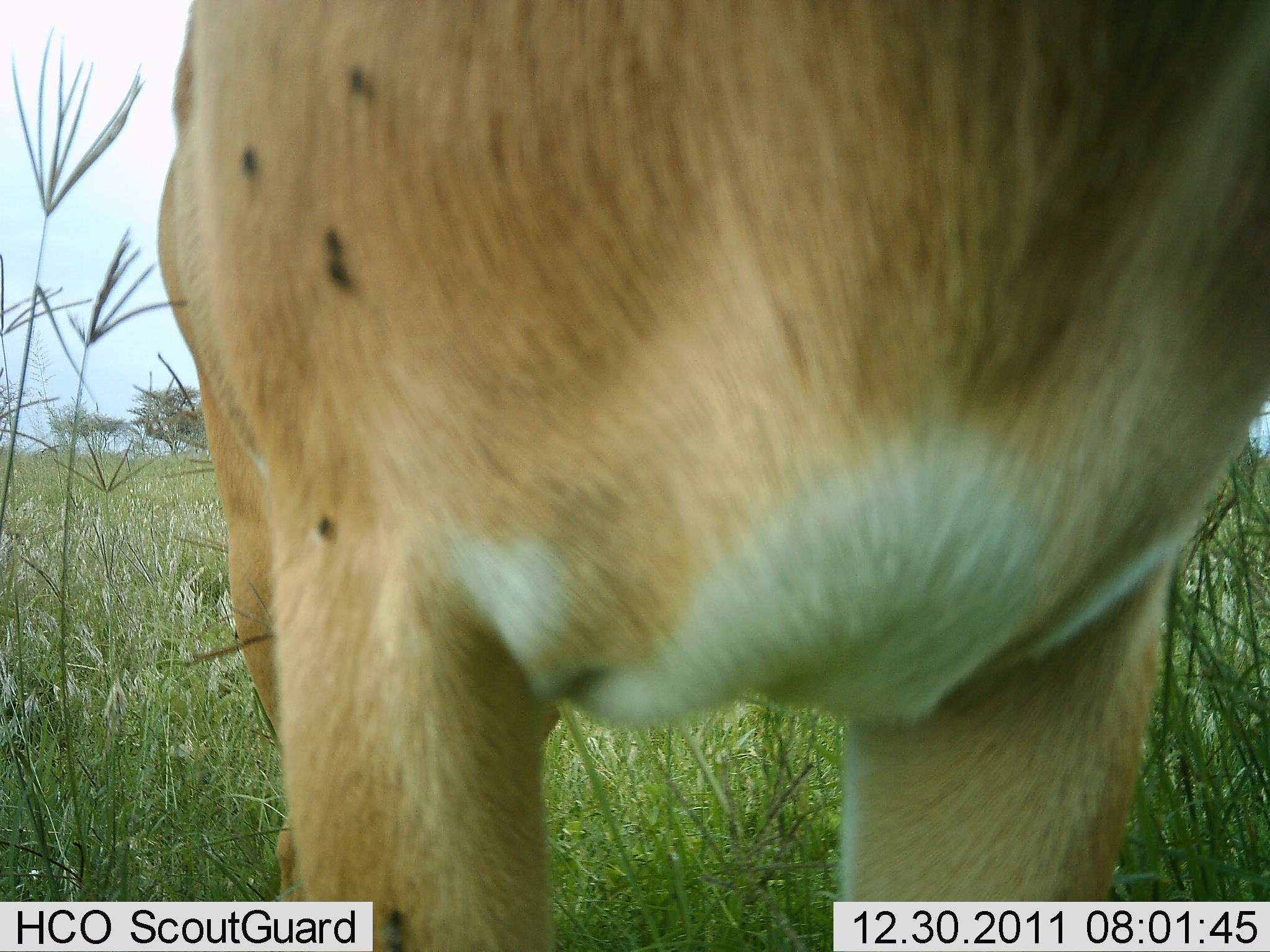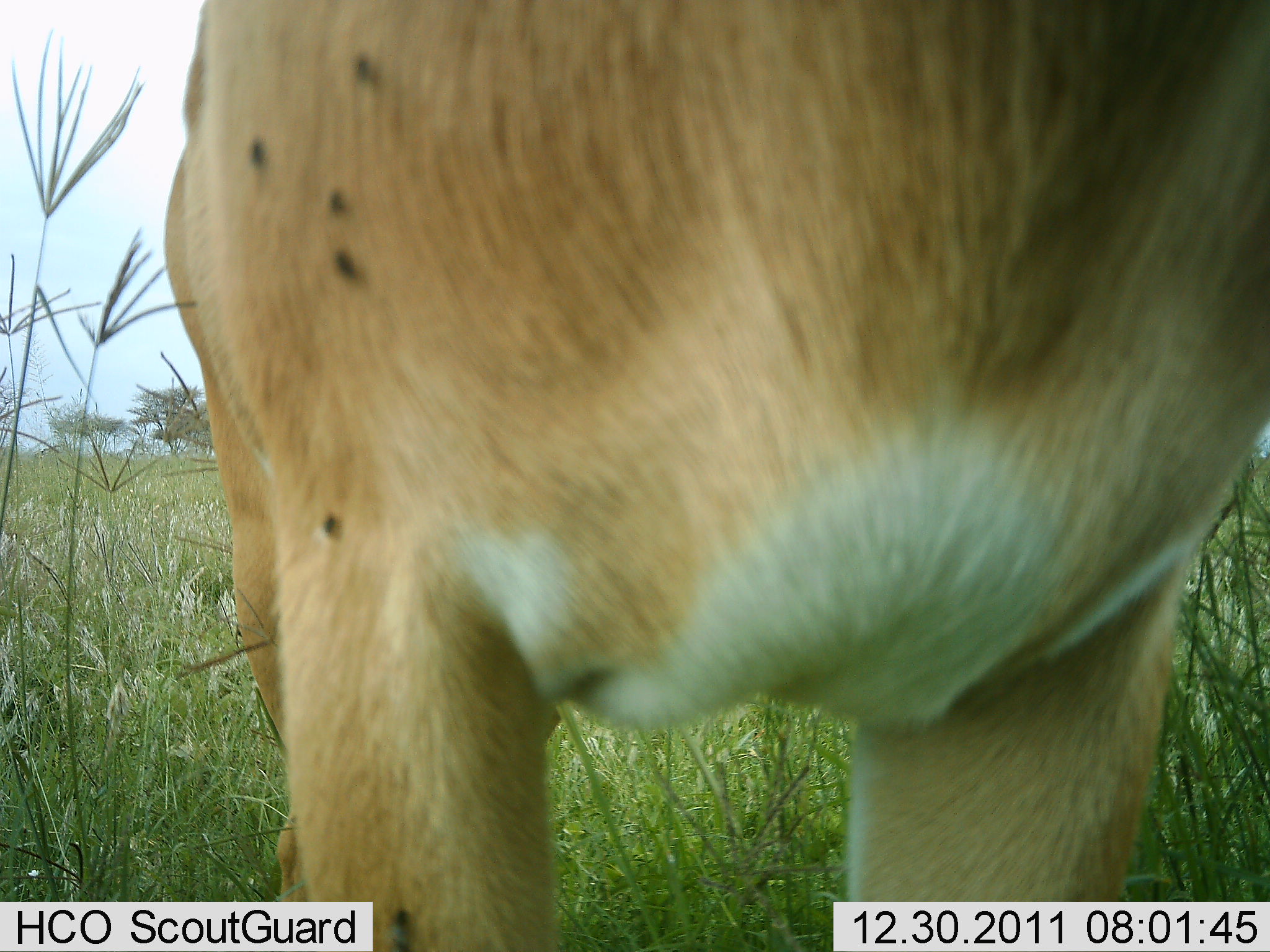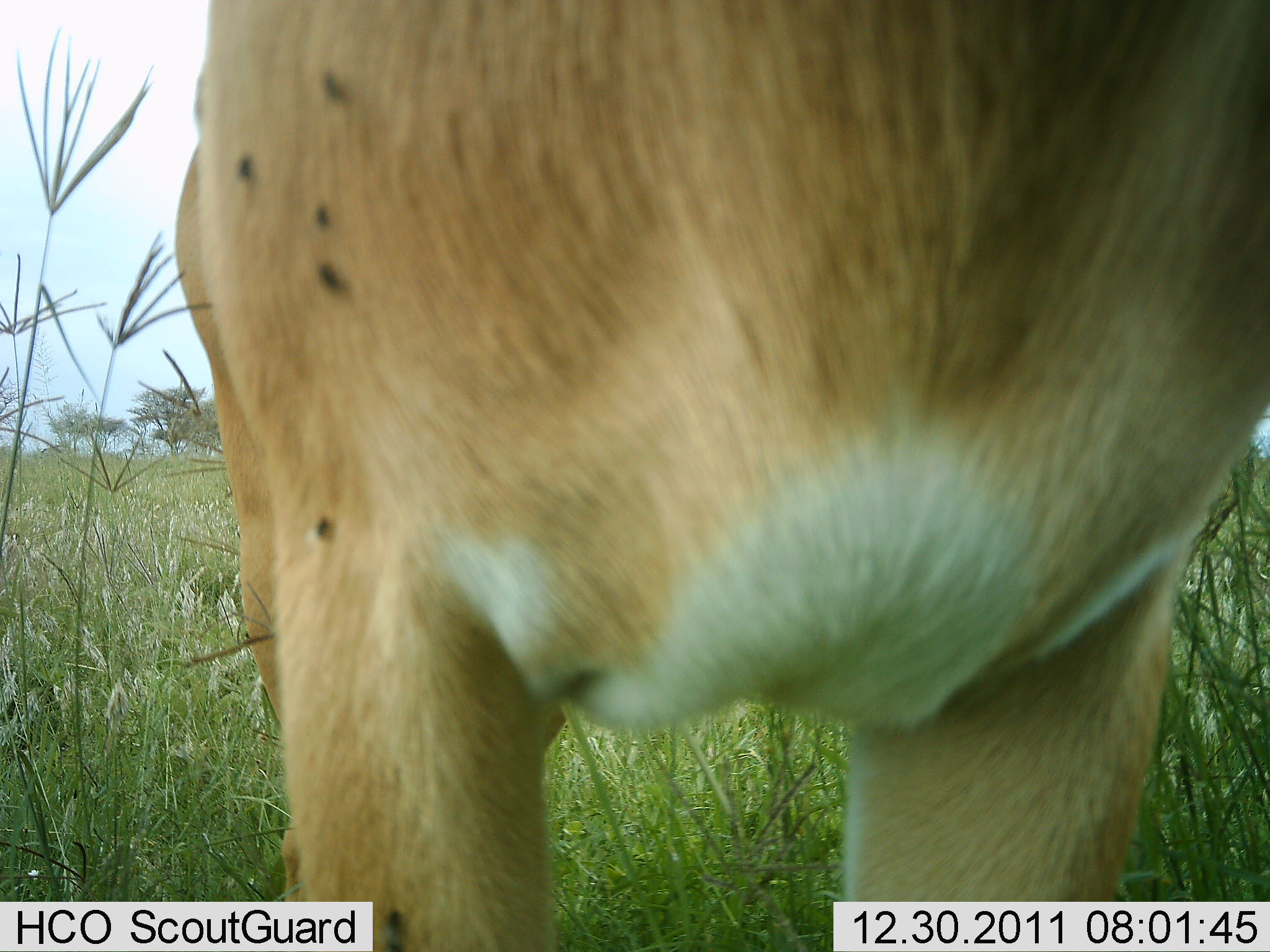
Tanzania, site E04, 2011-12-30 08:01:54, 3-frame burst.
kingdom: Animalia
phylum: Chordata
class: Mammalia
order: Artiodactyla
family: Bovidae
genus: Nanger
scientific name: Nanger granti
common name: grant's gazelle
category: gazellegrants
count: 1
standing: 100%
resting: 0%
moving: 0%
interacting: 0%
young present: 0%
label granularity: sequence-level